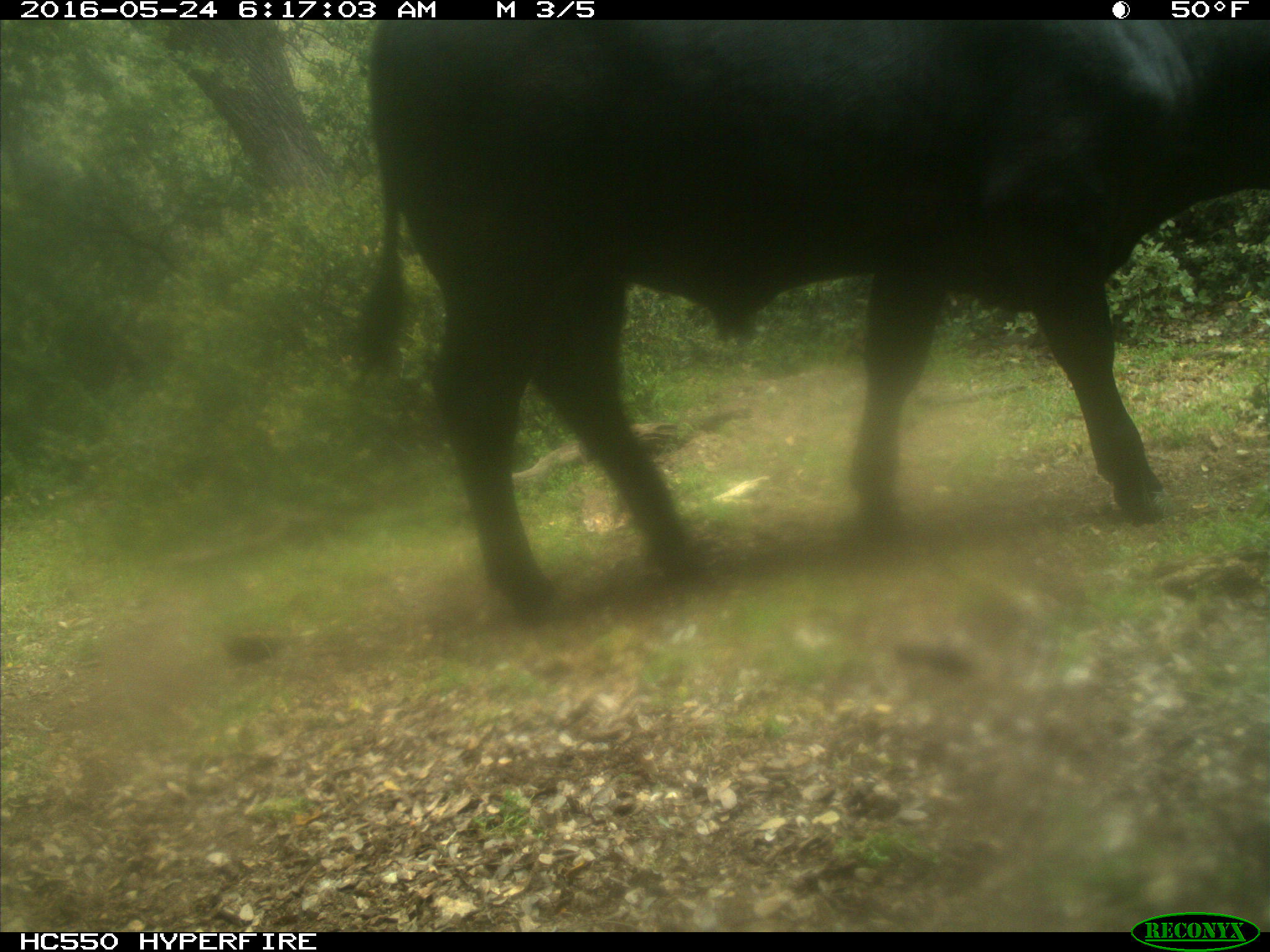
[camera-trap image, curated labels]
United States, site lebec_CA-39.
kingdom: Animalia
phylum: Chordata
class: Mammalia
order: Artiodactyla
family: Bovidae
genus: Bos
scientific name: Bos taurus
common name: domestic cow